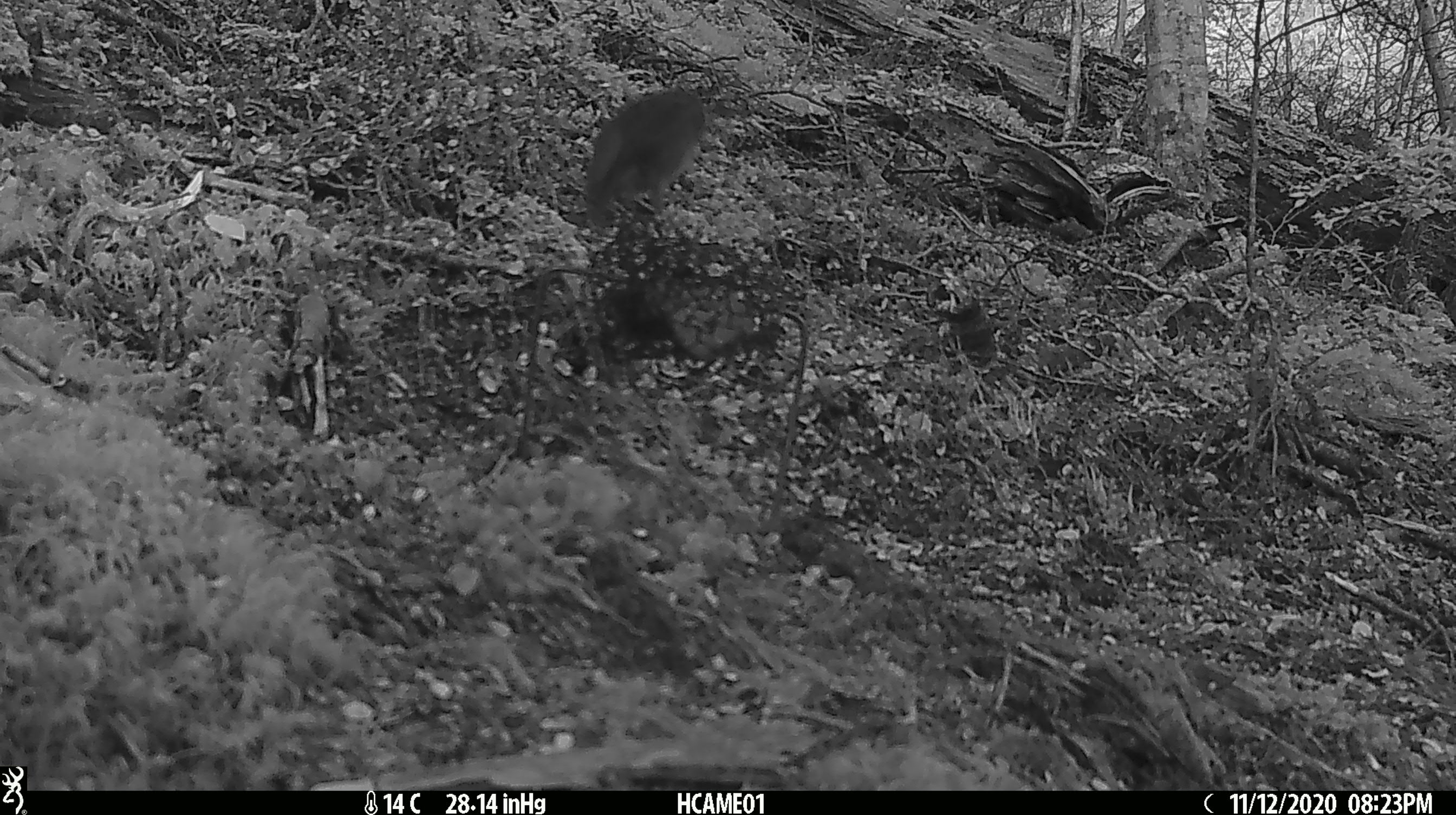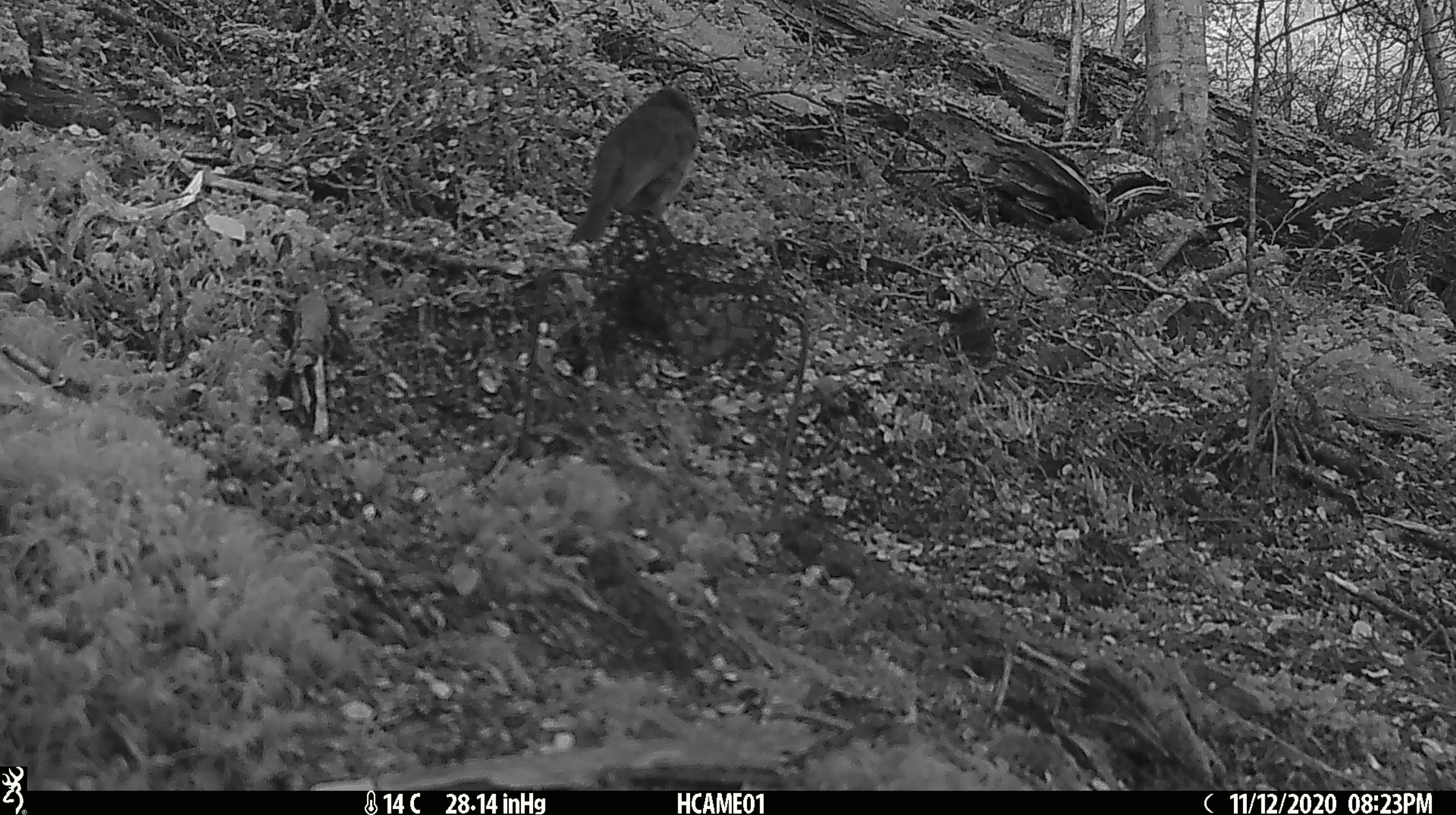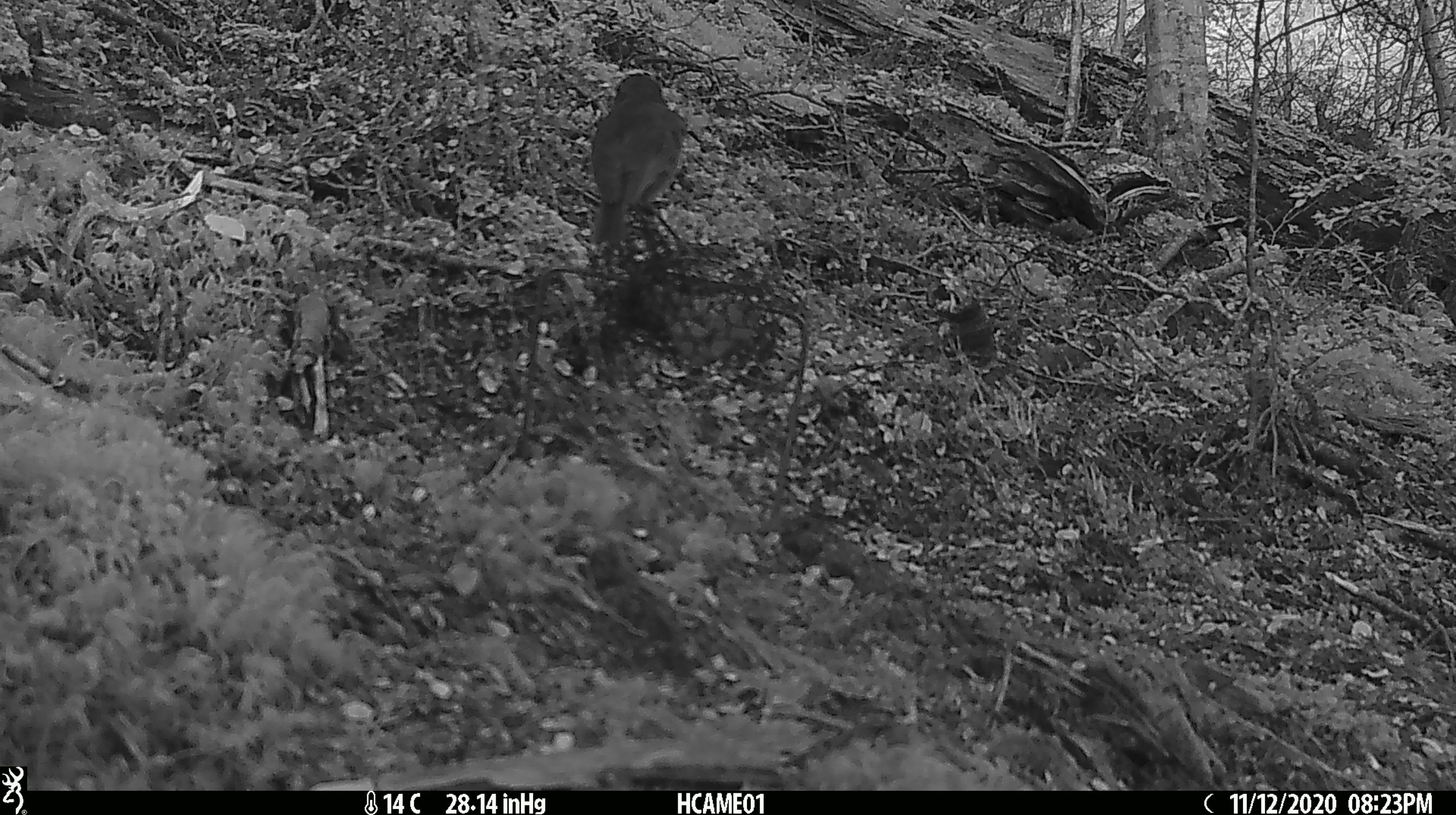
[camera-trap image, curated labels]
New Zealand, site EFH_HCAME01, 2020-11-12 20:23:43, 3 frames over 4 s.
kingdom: Animalia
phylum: Chordata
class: Aves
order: Passeriformes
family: Petroicidae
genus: Petroica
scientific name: Petroica australis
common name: new zealand robin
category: robin